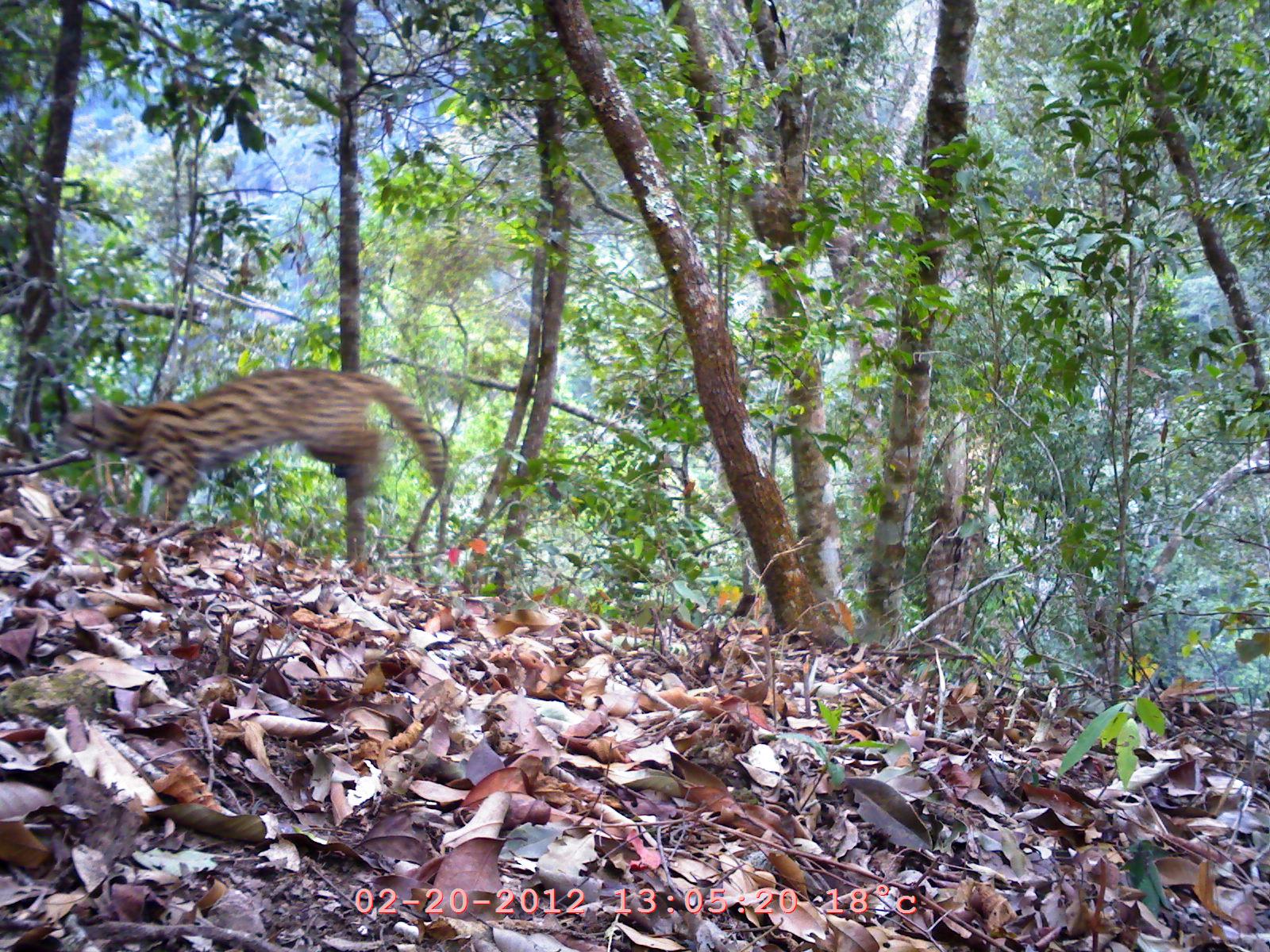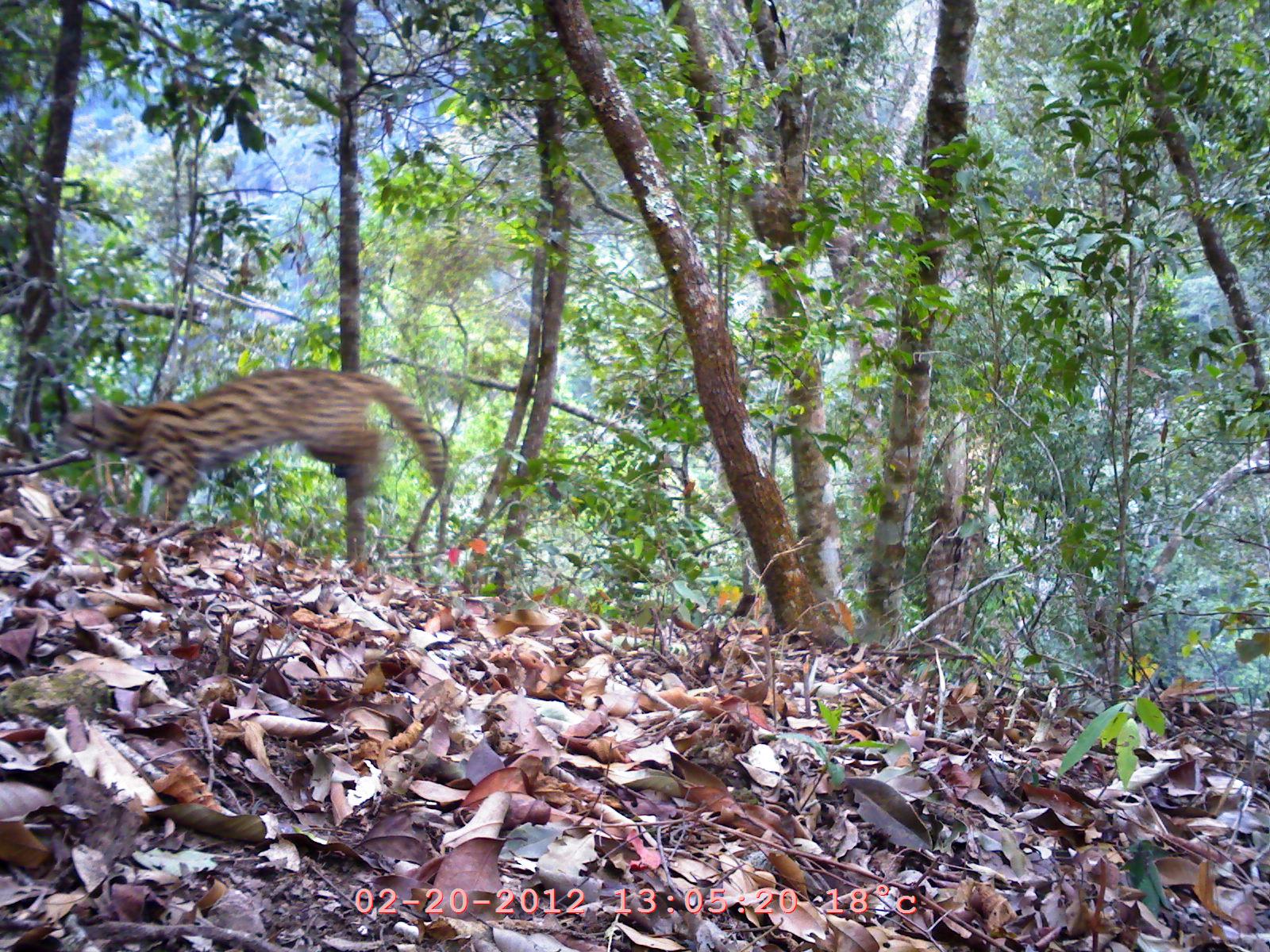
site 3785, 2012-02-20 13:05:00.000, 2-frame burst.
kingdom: Animalia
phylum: Chordata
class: Mammalia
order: Carnivora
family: Felidae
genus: Prionailurus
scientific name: Prionailurus bengalensis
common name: mainland leopard cat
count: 1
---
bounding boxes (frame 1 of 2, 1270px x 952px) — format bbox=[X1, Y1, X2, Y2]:
prionailurus bengalensis: bbox=[49, 362, 454, 549]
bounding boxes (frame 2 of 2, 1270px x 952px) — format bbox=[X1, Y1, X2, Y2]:
prionailurus bengalensis: bbox=[56, 364, 451, 561]